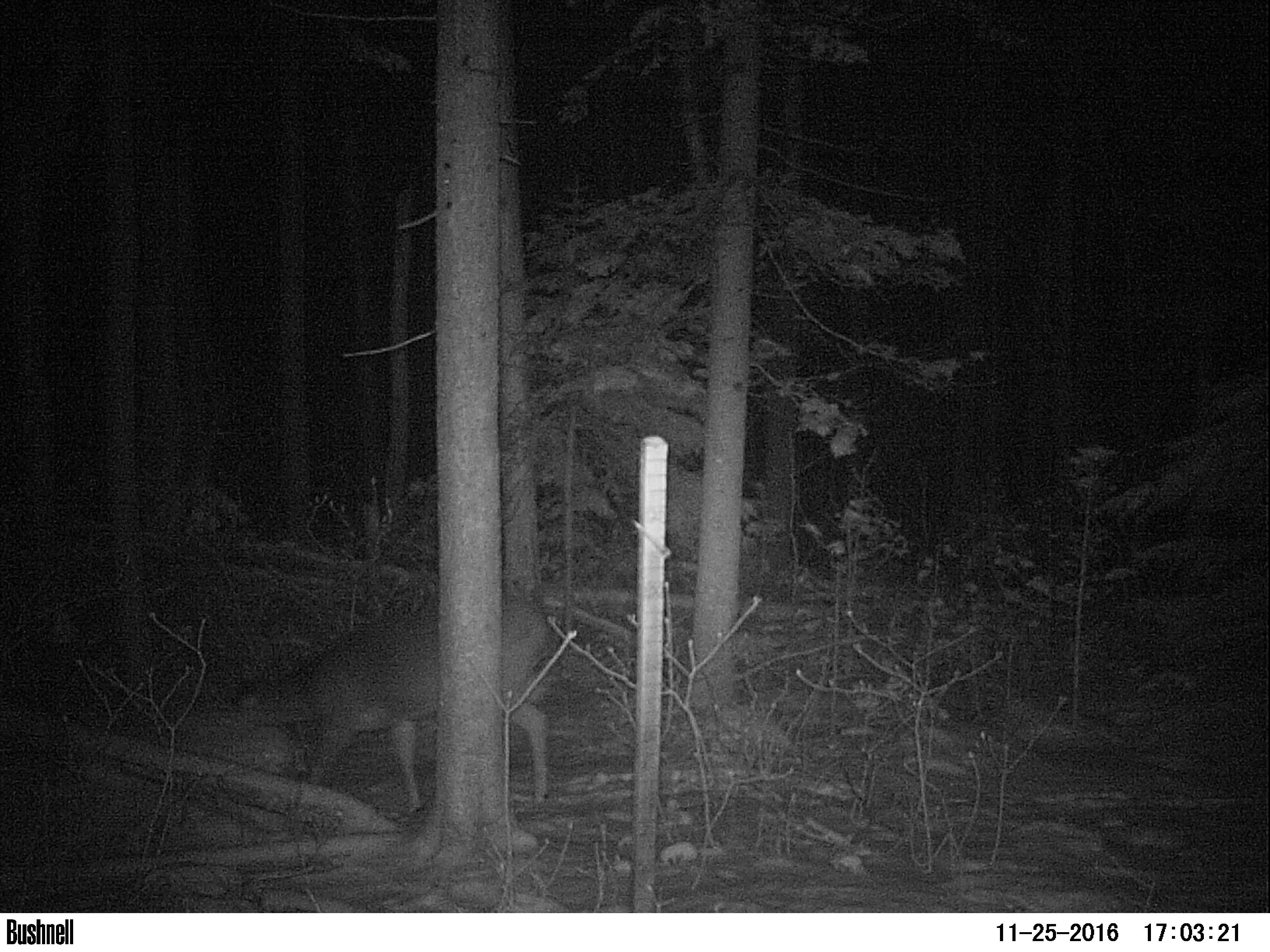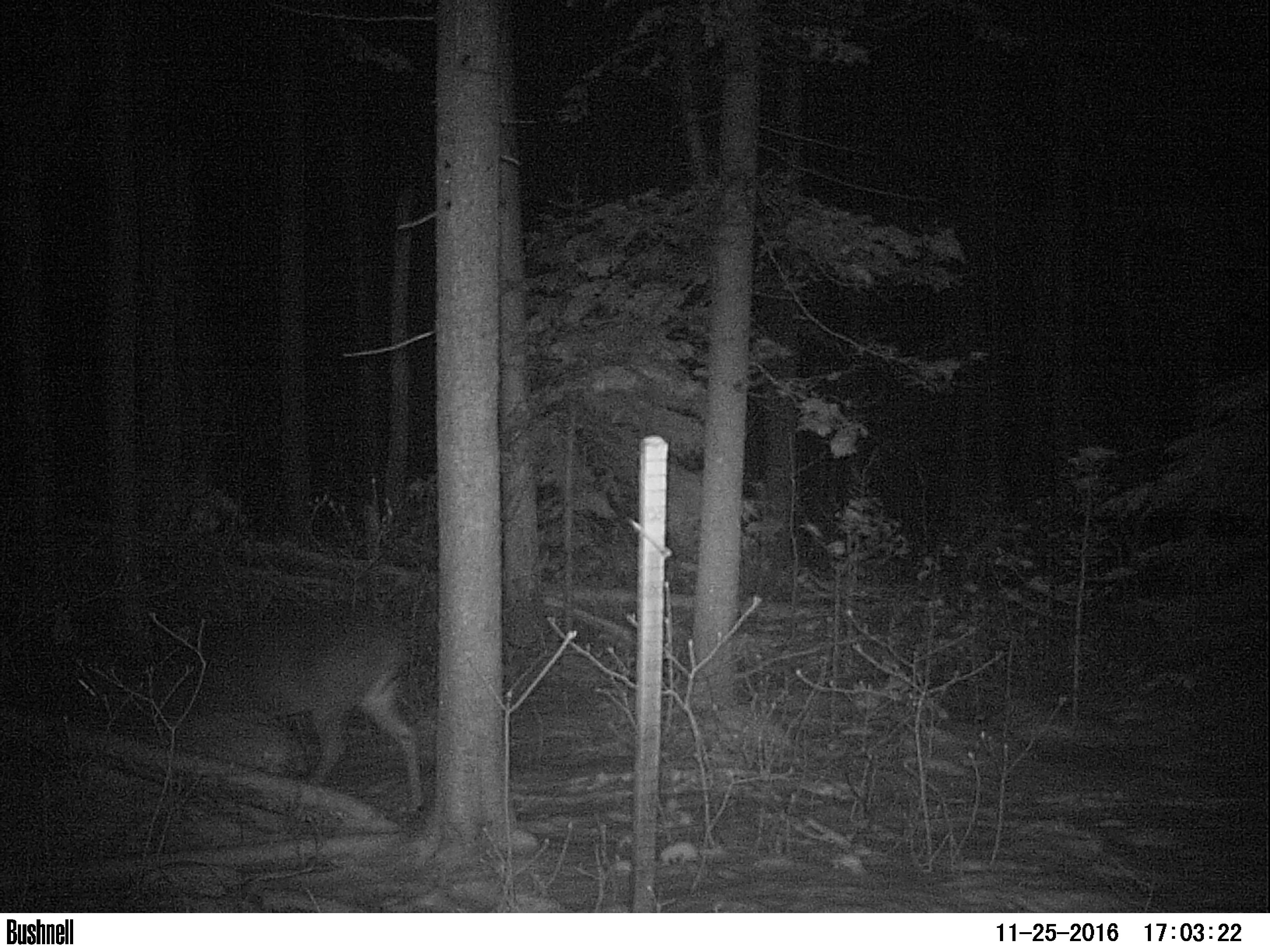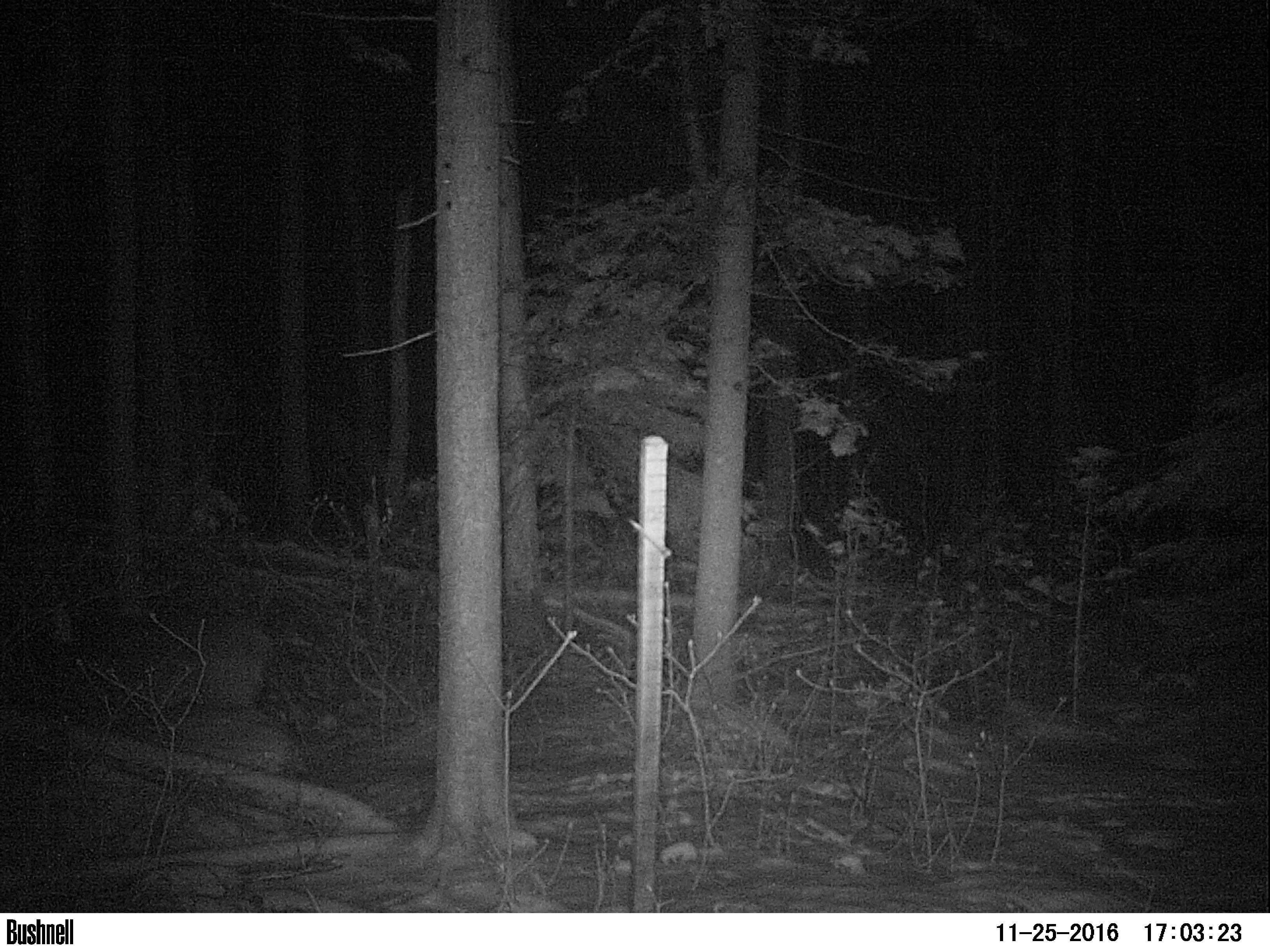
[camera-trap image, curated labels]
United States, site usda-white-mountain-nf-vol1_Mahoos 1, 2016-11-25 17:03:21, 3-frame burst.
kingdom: Animalia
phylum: Chordata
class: Mammalia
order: Artiodactyla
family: Cervidae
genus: Odocoileus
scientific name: Odocoileus virginianus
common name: white-tailed deer